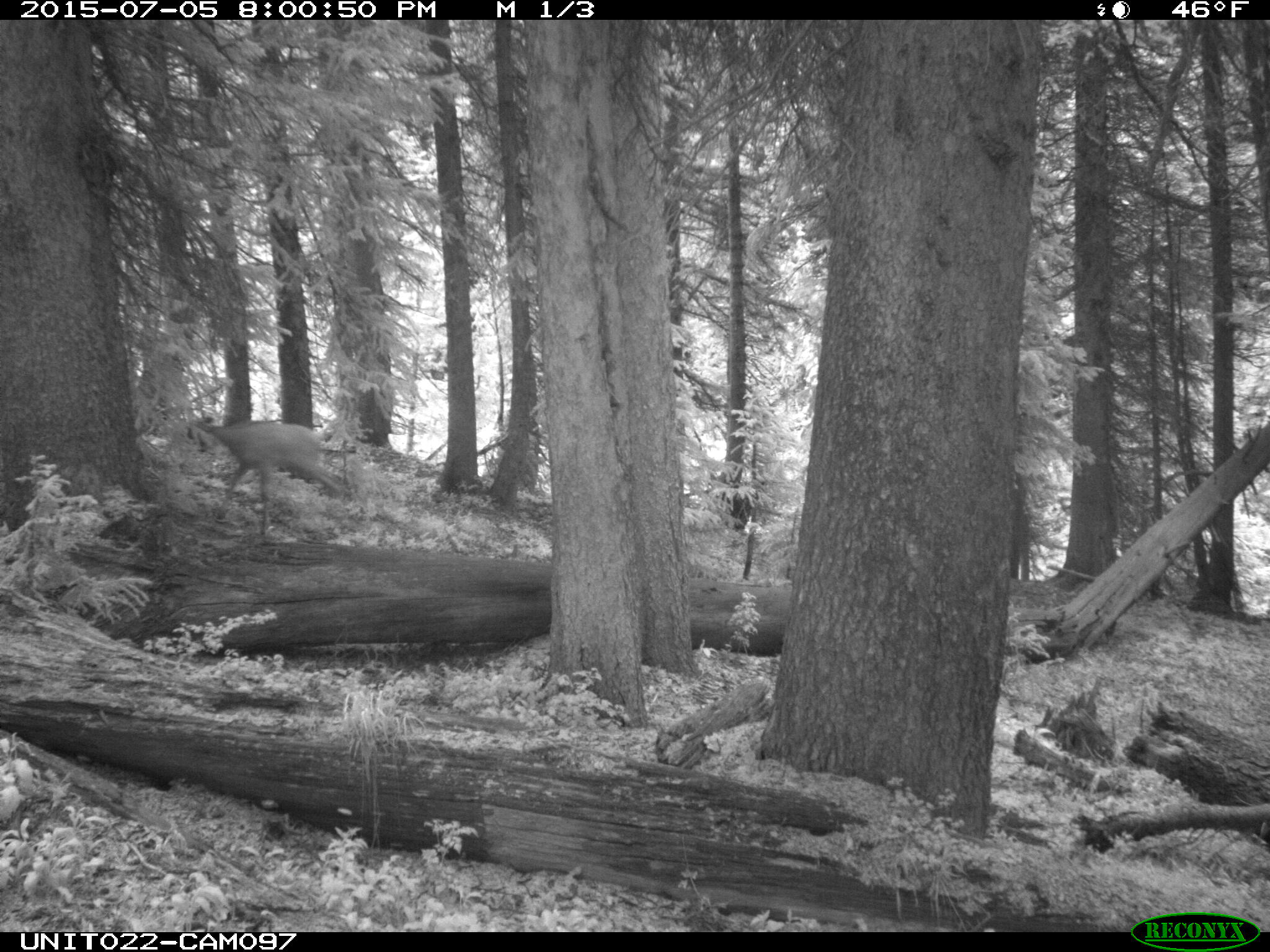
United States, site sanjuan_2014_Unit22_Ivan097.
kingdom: Animalia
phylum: Chordata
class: Mammalia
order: Artiodactyla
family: Cervidae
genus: Cervus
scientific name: Cervus elaphus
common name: red deer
Cervus elaphus (red deer).